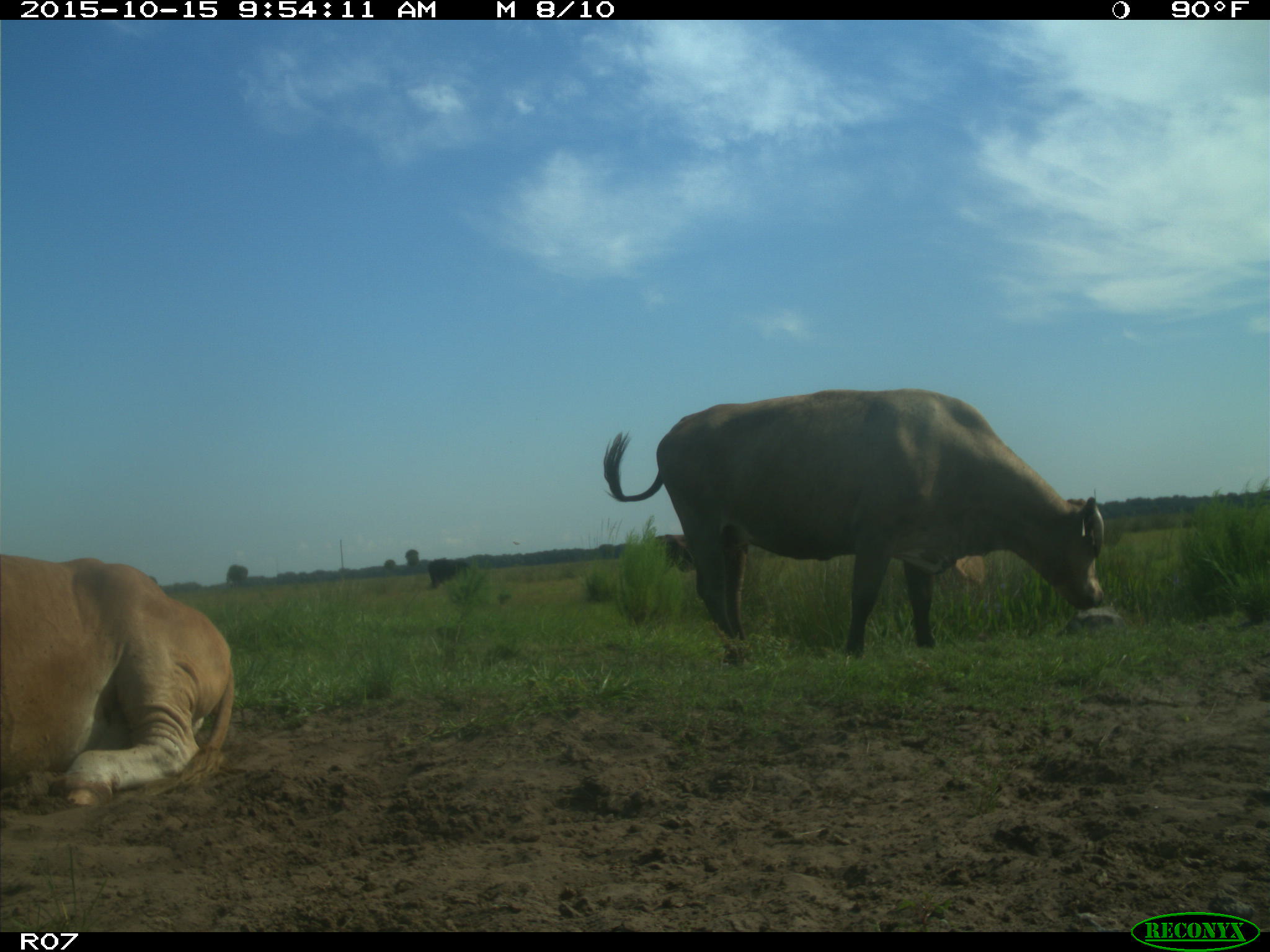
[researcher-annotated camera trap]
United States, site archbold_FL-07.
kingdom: Animalia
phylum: Chordata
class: Mammalia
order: Artiodactyla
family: Bovidae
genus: Bos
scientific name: Bos taurus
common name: domestic cow